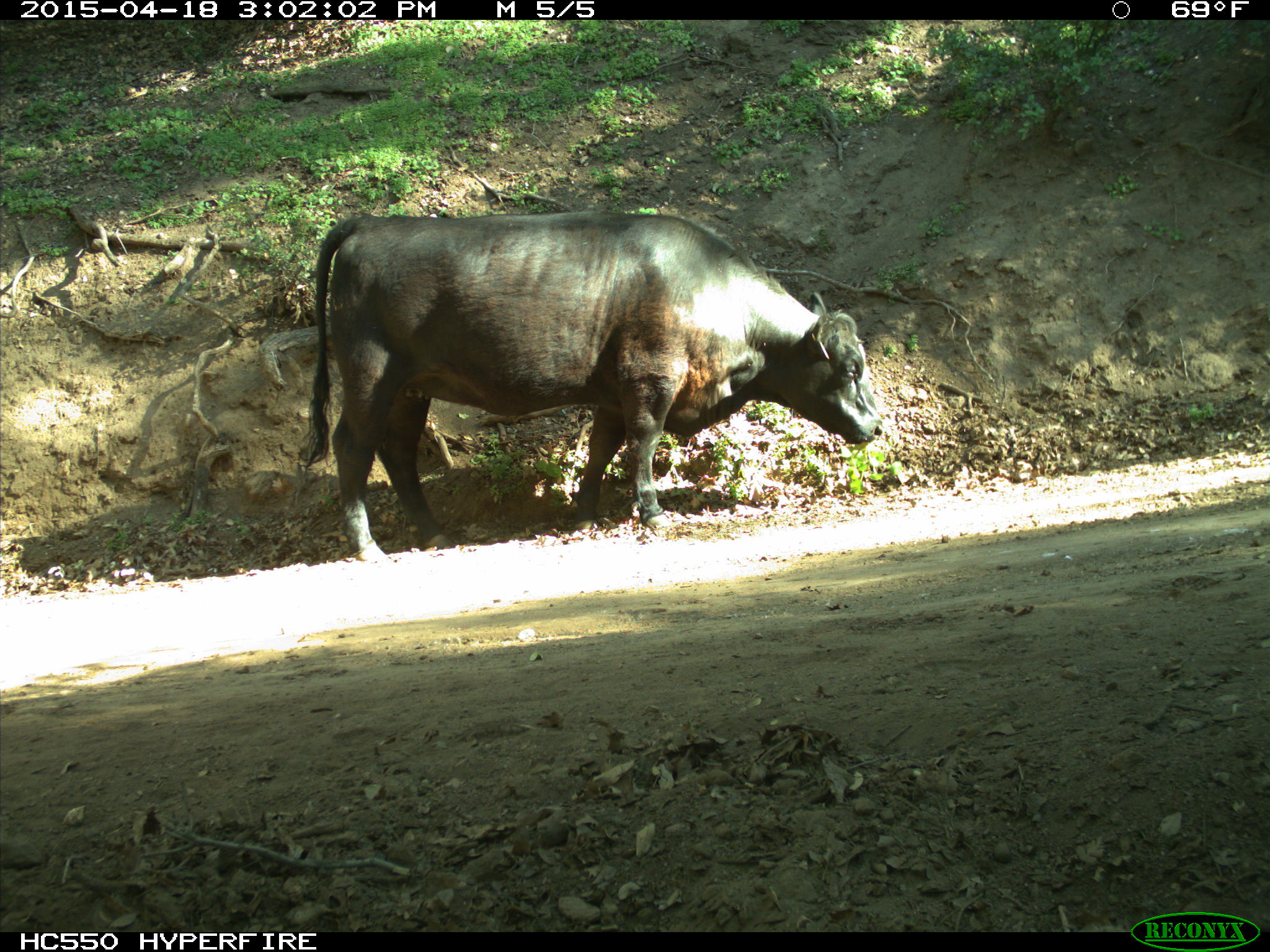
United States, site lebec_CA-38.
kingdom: Animalia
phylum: Chordata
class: Mammalia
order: Artiodactyla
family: Bovidae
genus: Bos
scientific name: Bos taurus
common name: domestic cow